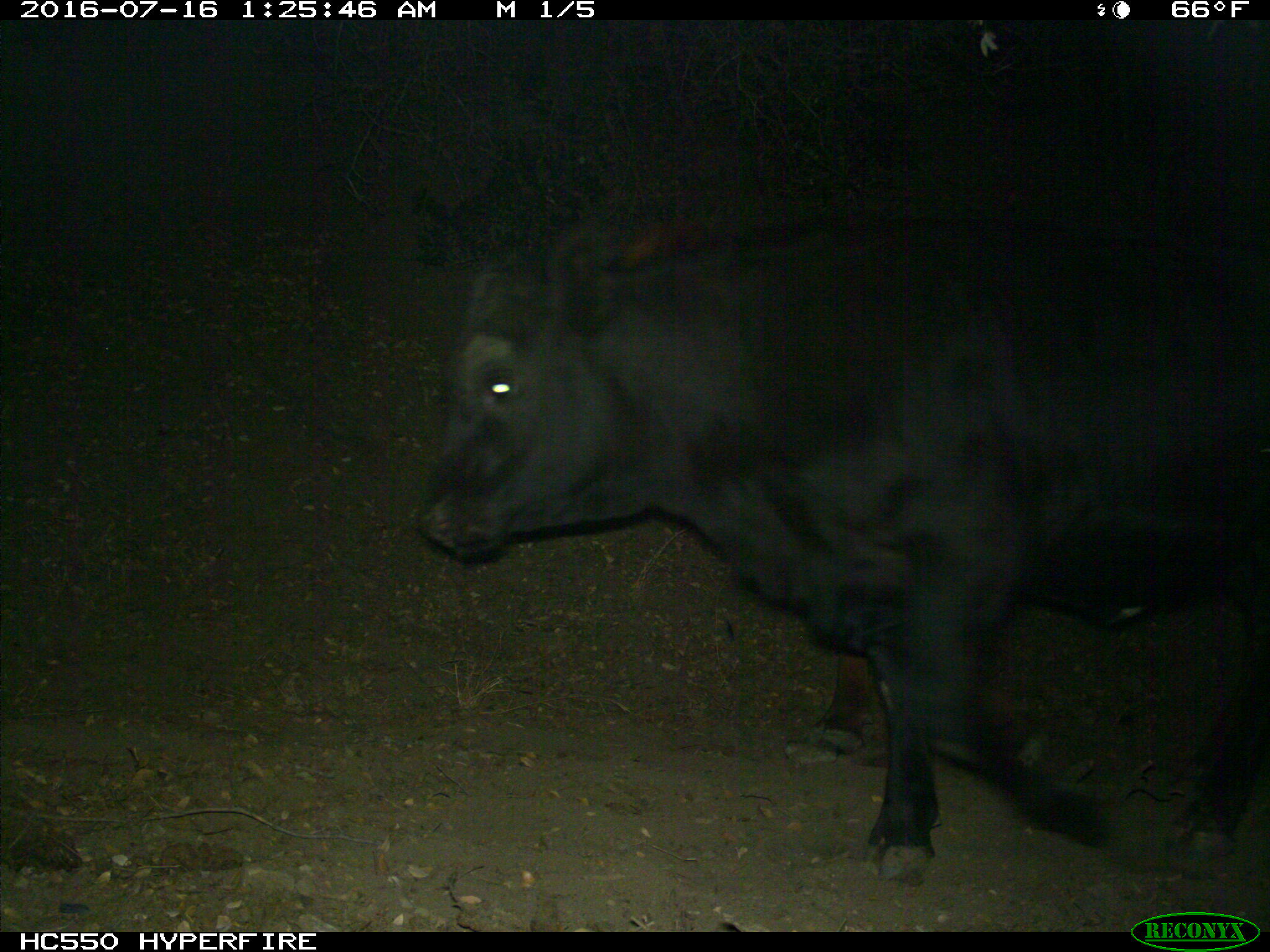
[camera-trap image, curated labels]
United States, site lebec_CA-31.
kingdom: Animalia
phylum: Chordata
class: Mammalia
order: Artiodactyla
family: Bovidae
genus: Bos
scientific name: Bos taurus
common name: domestic cow